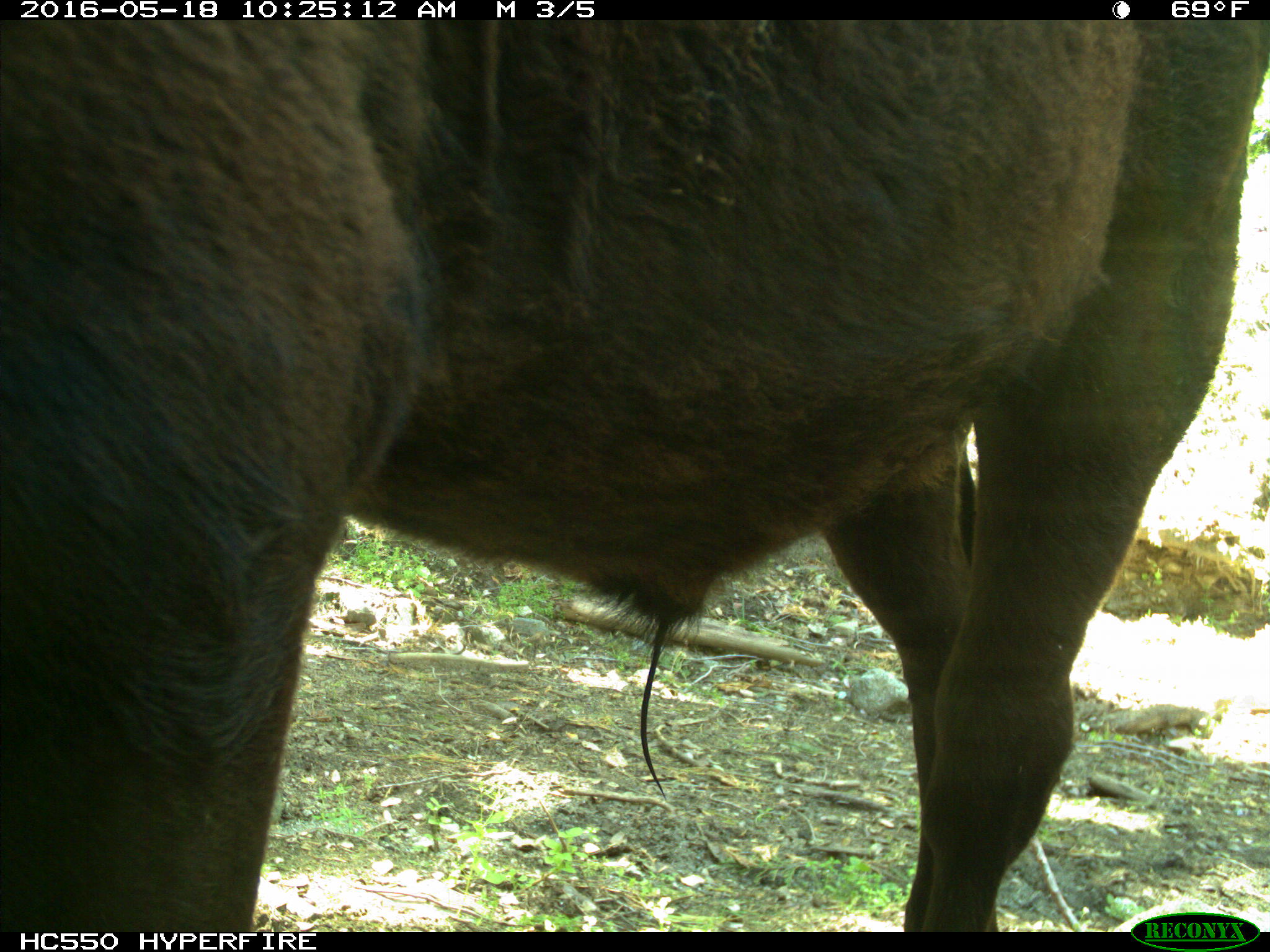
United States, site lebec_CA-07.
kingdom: Animalia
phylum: Chordata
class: Mammalia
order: Artiodactyla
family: Bovidae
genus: Bos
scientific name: Bos taurus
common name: domestic cow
Bos taurus (domestic cow).